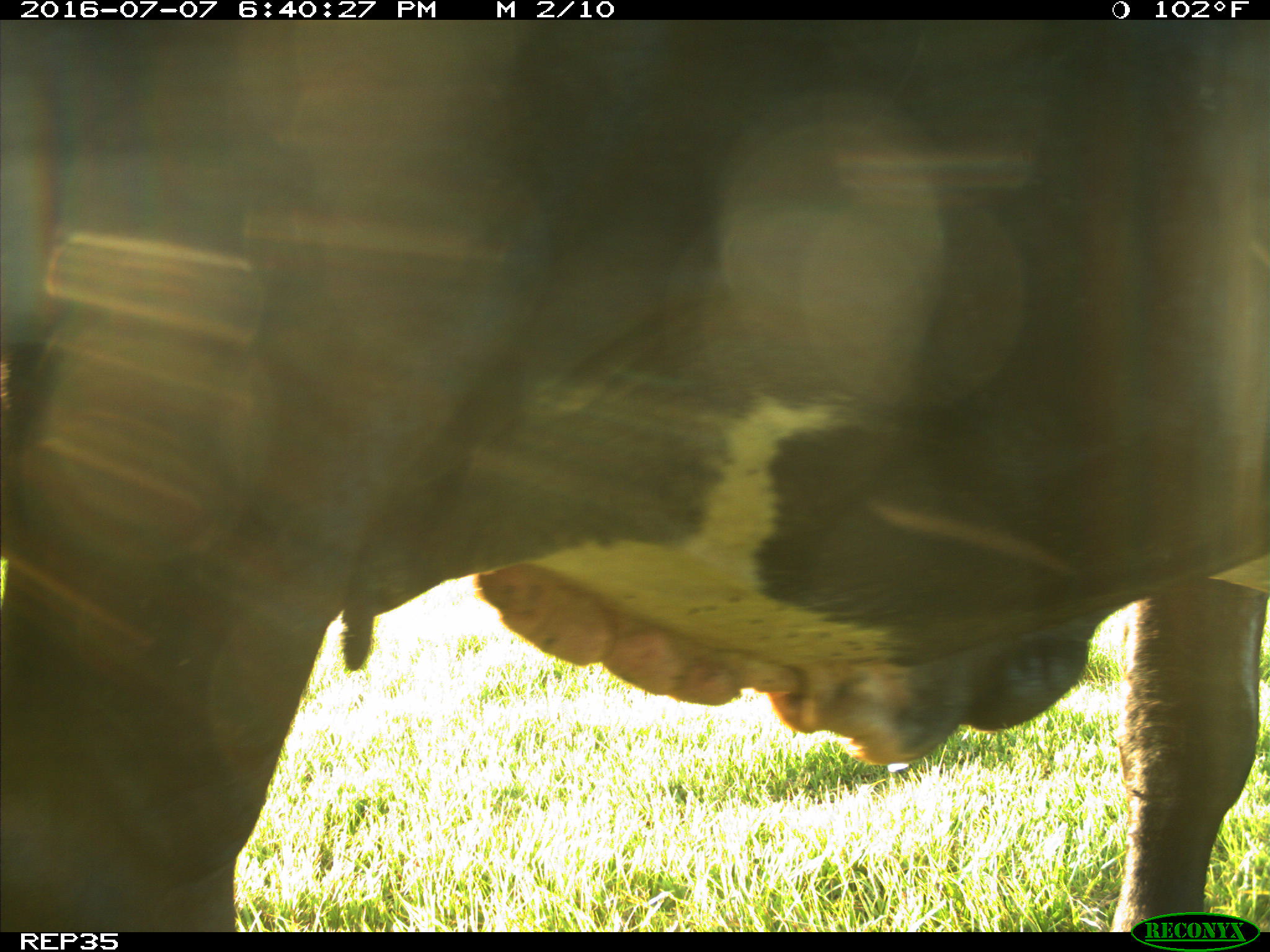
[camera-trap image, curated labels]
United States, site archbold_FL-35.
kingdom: Animalia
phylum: Chordata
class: Mammalia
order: Artiodactyla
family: Bovidae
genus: Bos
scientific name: Bos taurus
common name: domestic cow